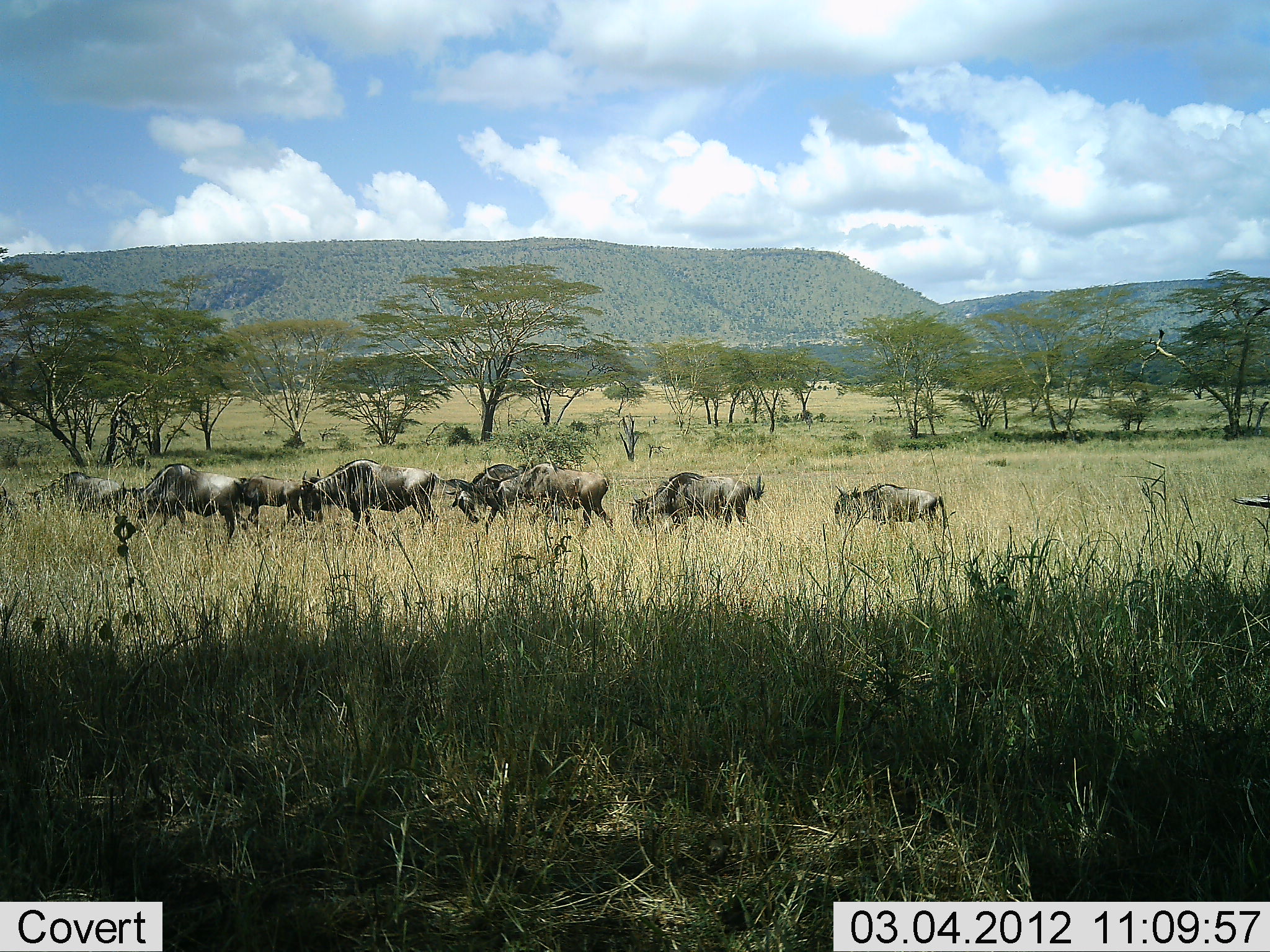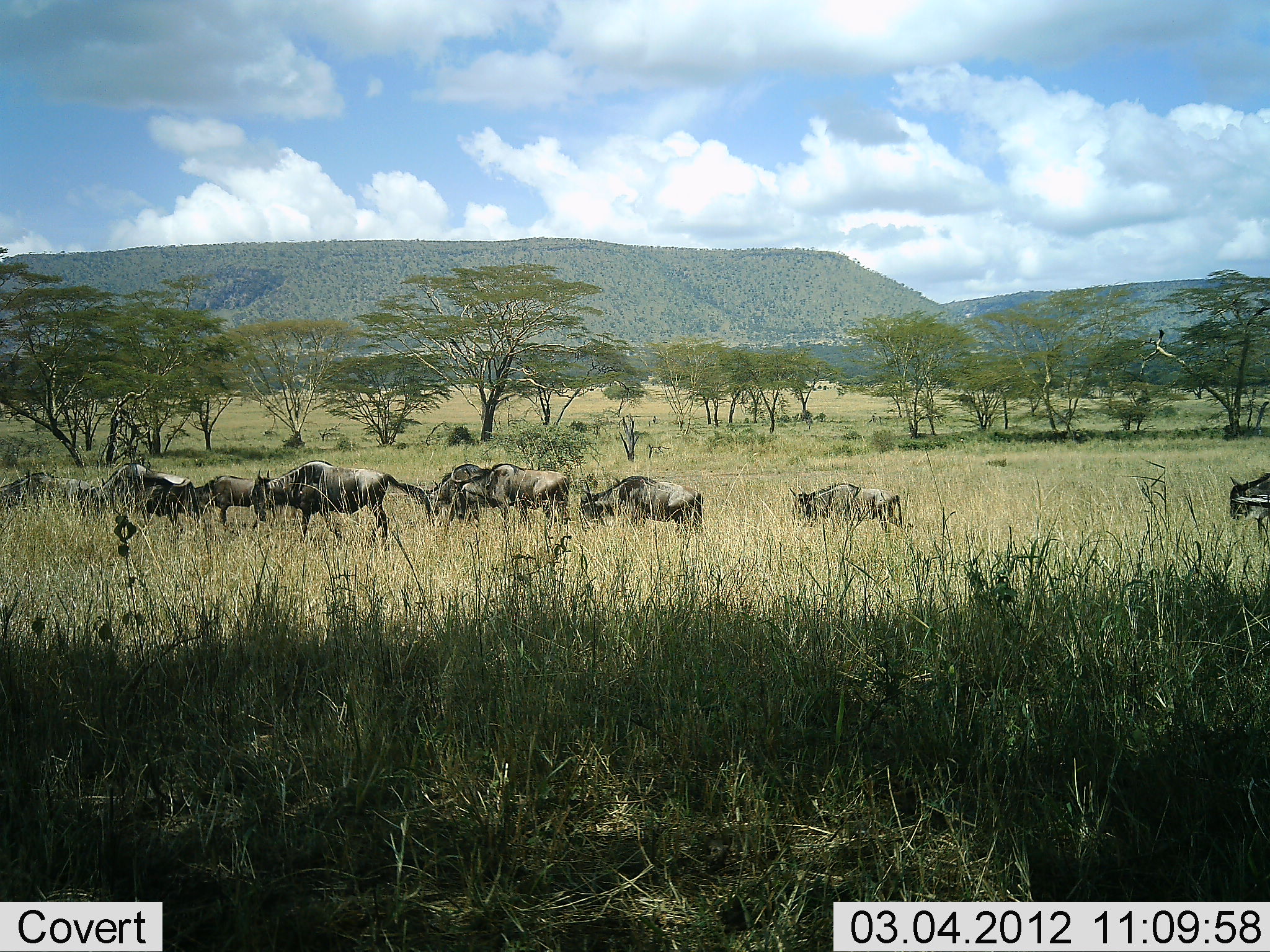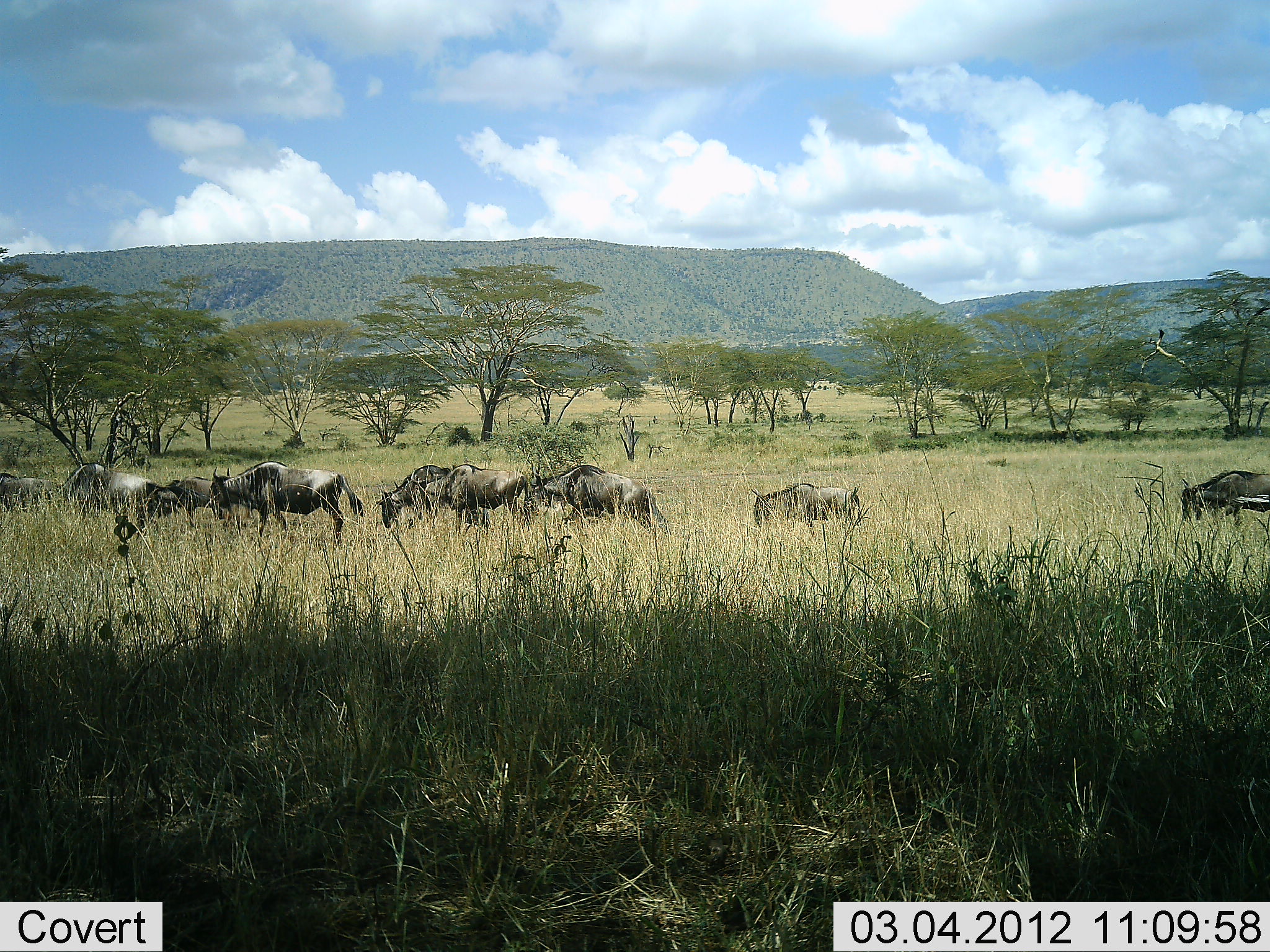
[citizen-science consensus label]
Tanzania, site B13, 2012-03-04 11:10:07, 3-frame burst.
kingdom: Animalia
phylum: Chordata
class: Mammalia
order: Artiodactyla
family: Bovidae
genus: Connochaetes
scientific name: Connochaetes taurinus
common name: blue wildebeest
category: wildebeest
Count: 10.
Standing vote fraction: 6%.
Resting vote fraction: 6%.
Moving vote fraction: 100%.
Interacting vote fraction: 6%.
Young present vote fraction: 11%.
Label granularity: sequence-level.